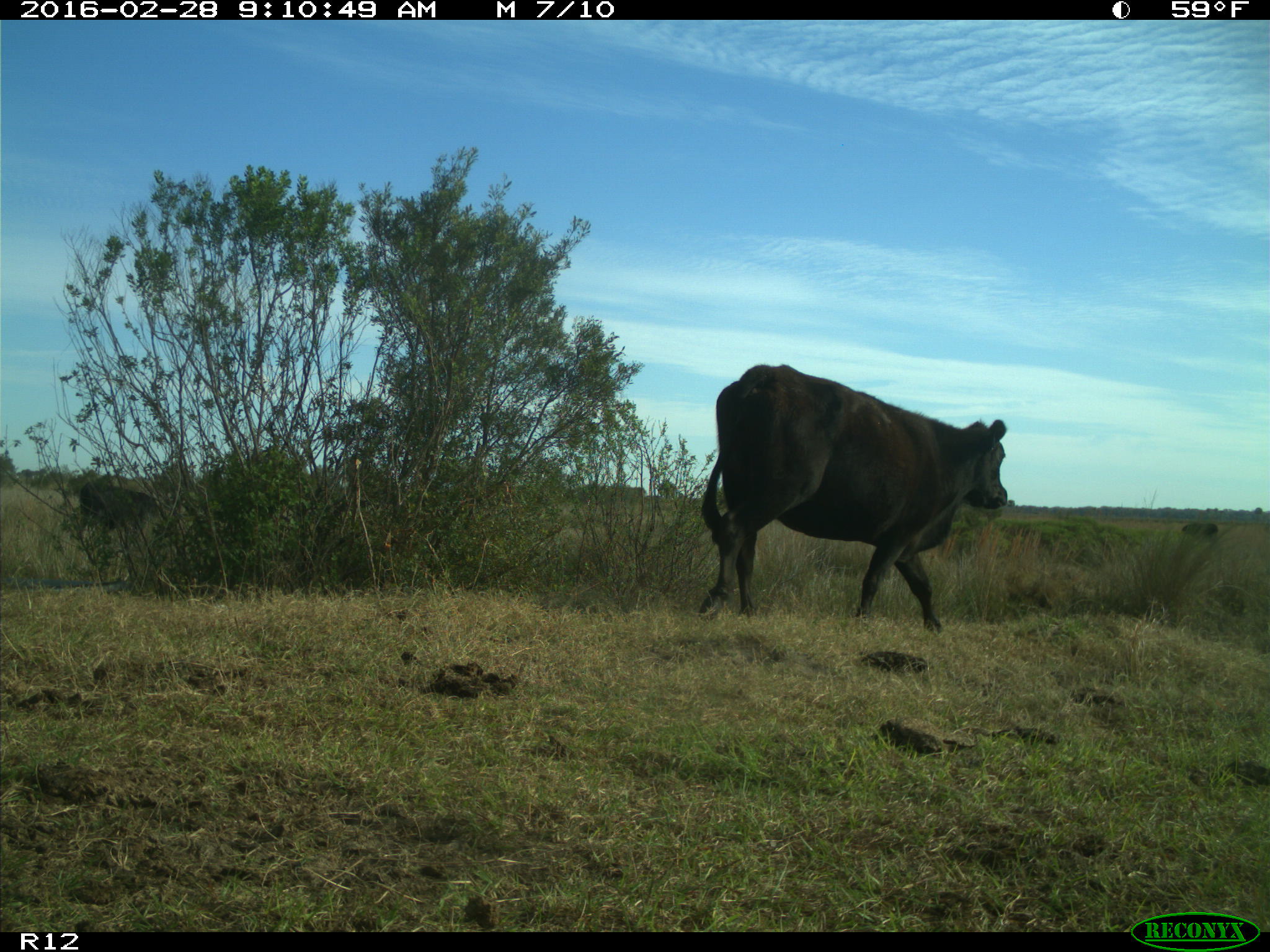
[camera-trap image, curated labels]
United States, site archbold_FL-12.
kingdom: Animalia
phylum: Chordata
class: Mammalia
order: Artiodactyla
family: Bovidae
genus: Bos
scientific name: Bos taurus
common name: domestic cow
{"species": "Bos taurus (domestic cow)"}